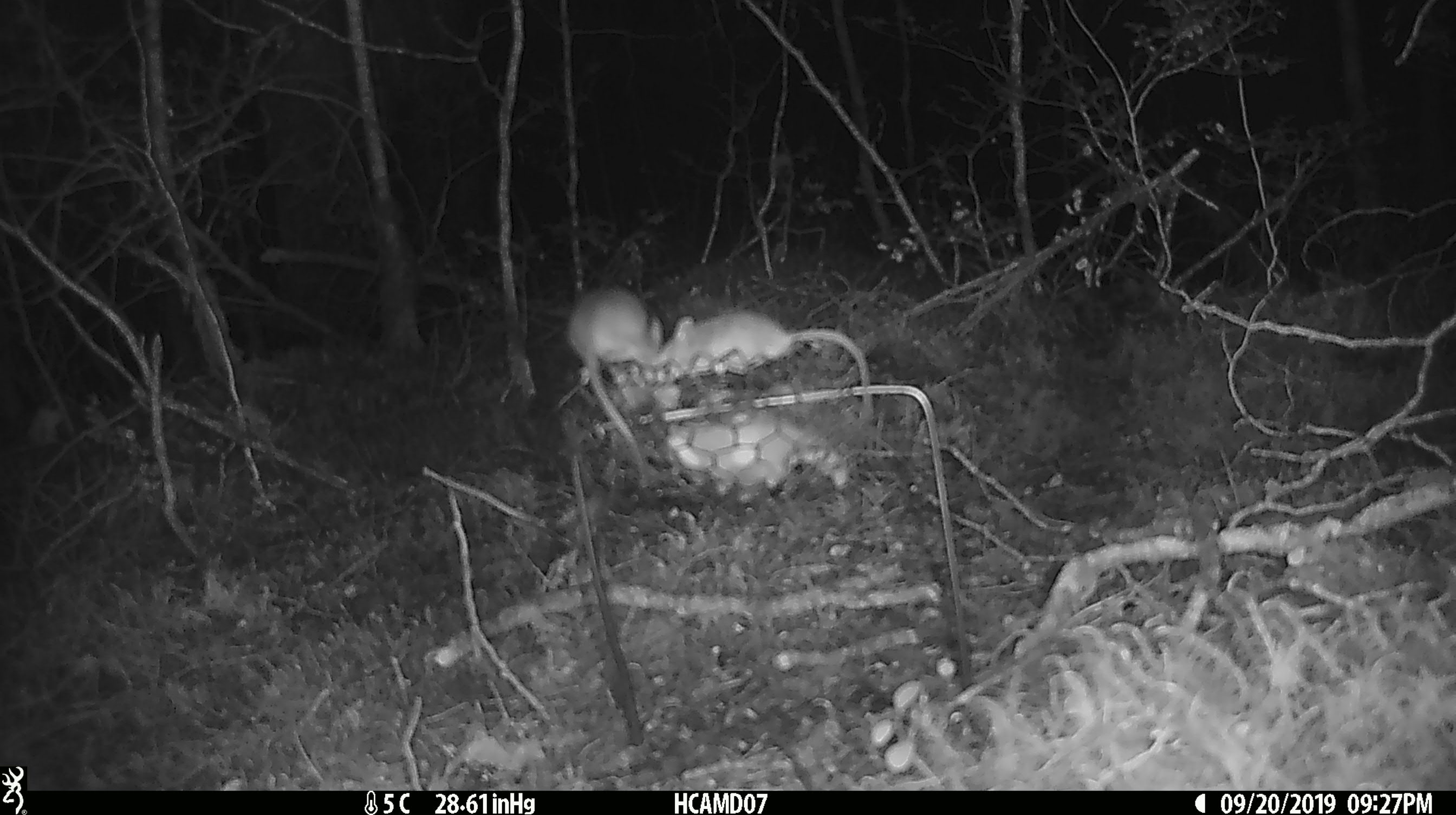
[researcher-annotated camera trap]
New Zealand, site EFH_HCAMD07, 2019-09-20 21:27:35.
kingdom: Animalia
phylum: Chordata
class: Mammalia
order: Rodentia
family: Muridae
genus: Mus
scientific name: Mus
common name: mouse